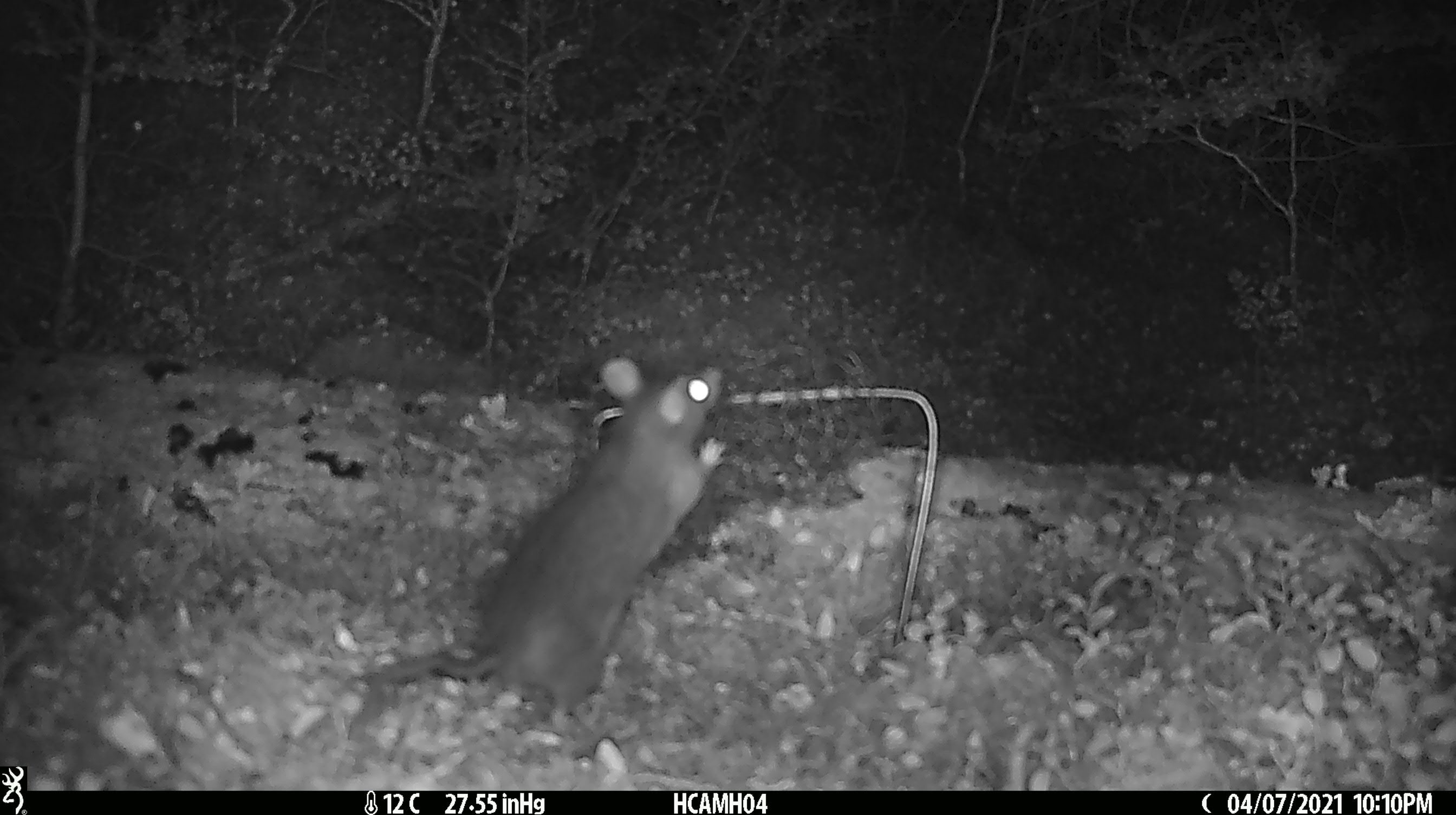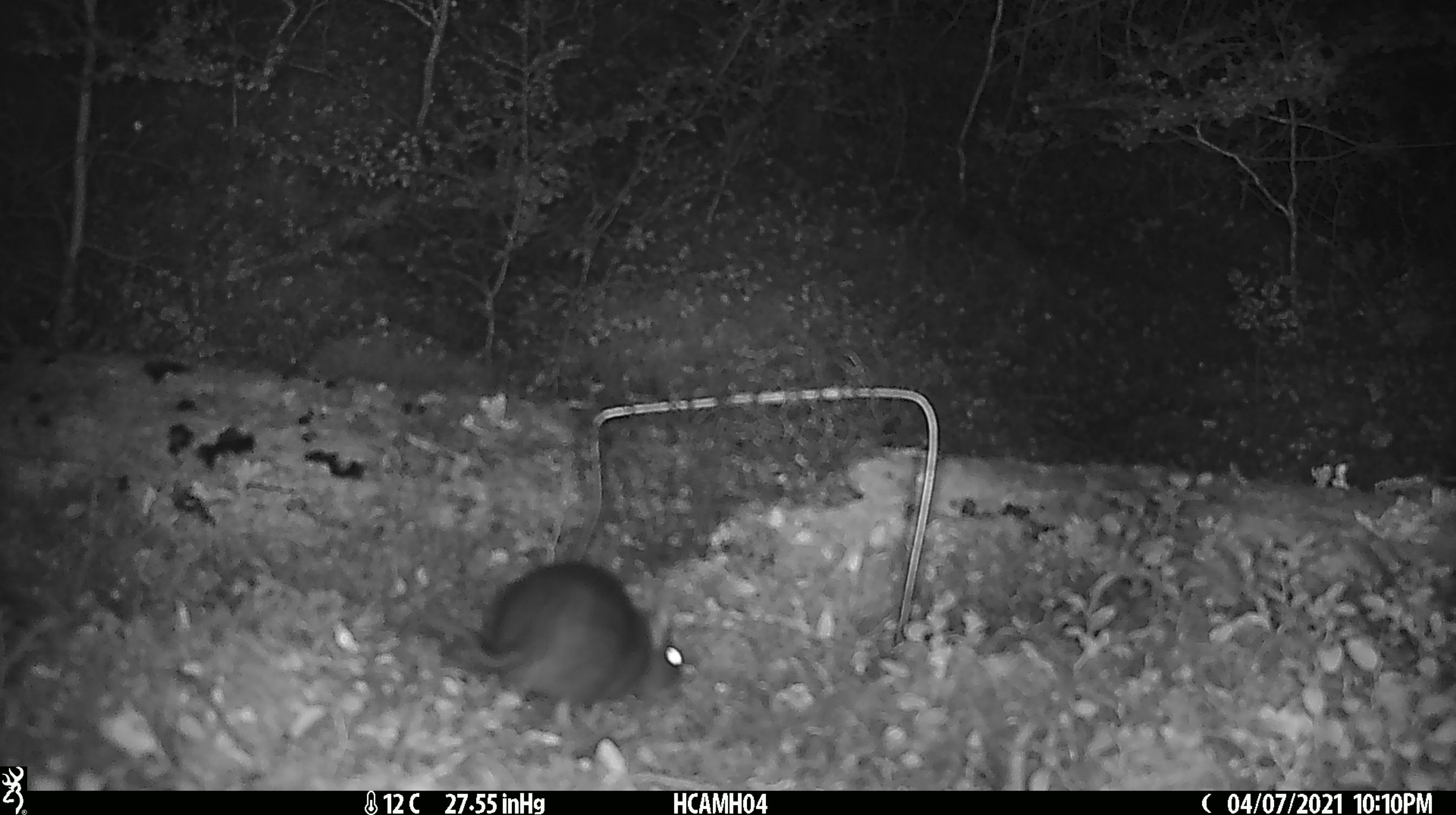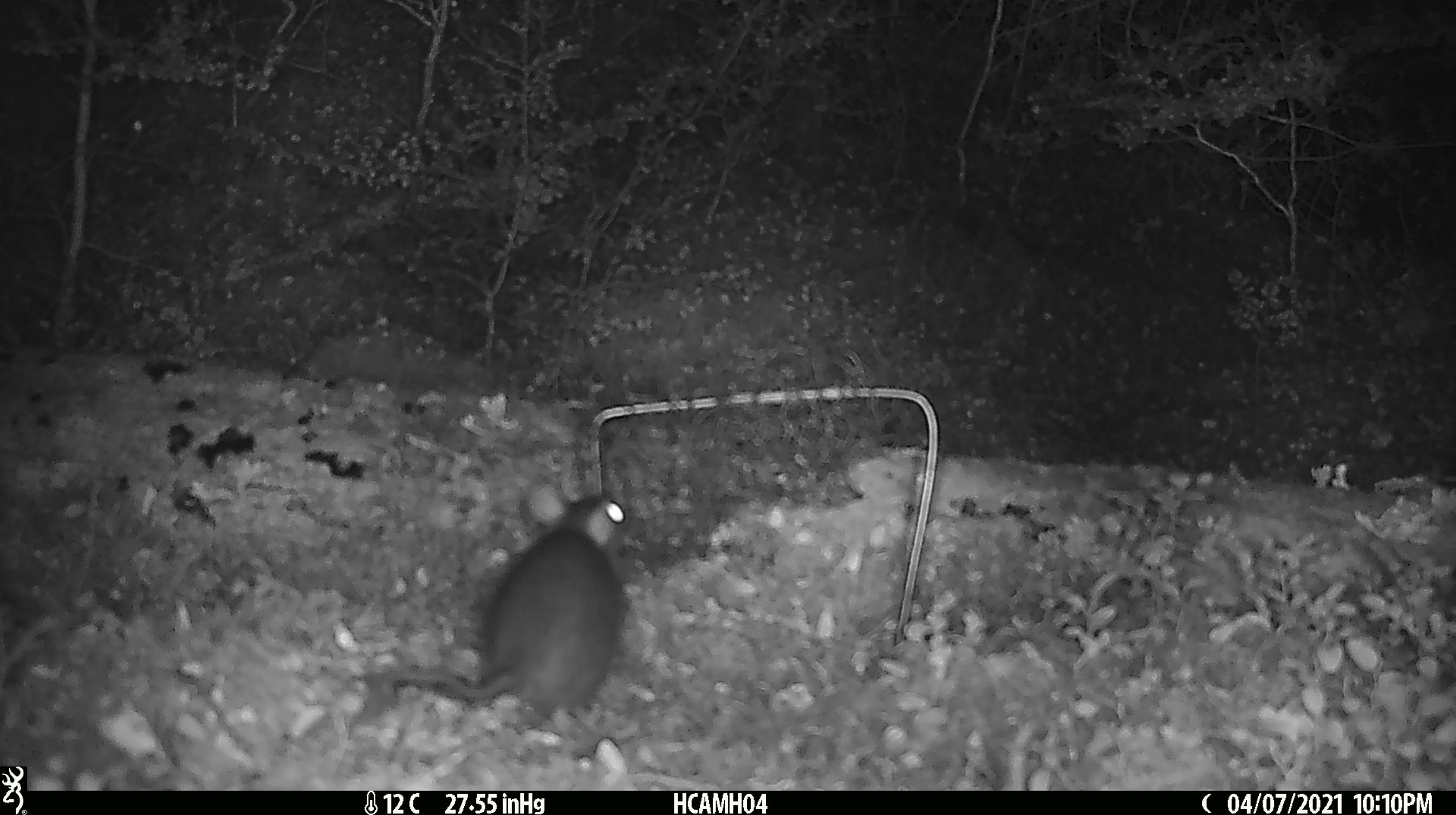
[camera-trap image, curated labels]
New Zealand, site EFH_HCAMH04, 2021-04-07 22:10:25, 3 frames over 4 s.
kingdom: Animalia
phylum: Chordata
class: Mammalia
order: Rodentia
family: Muridae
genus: Rattus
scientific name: Rattus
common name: rat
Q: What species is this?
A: Rat (Rattus).